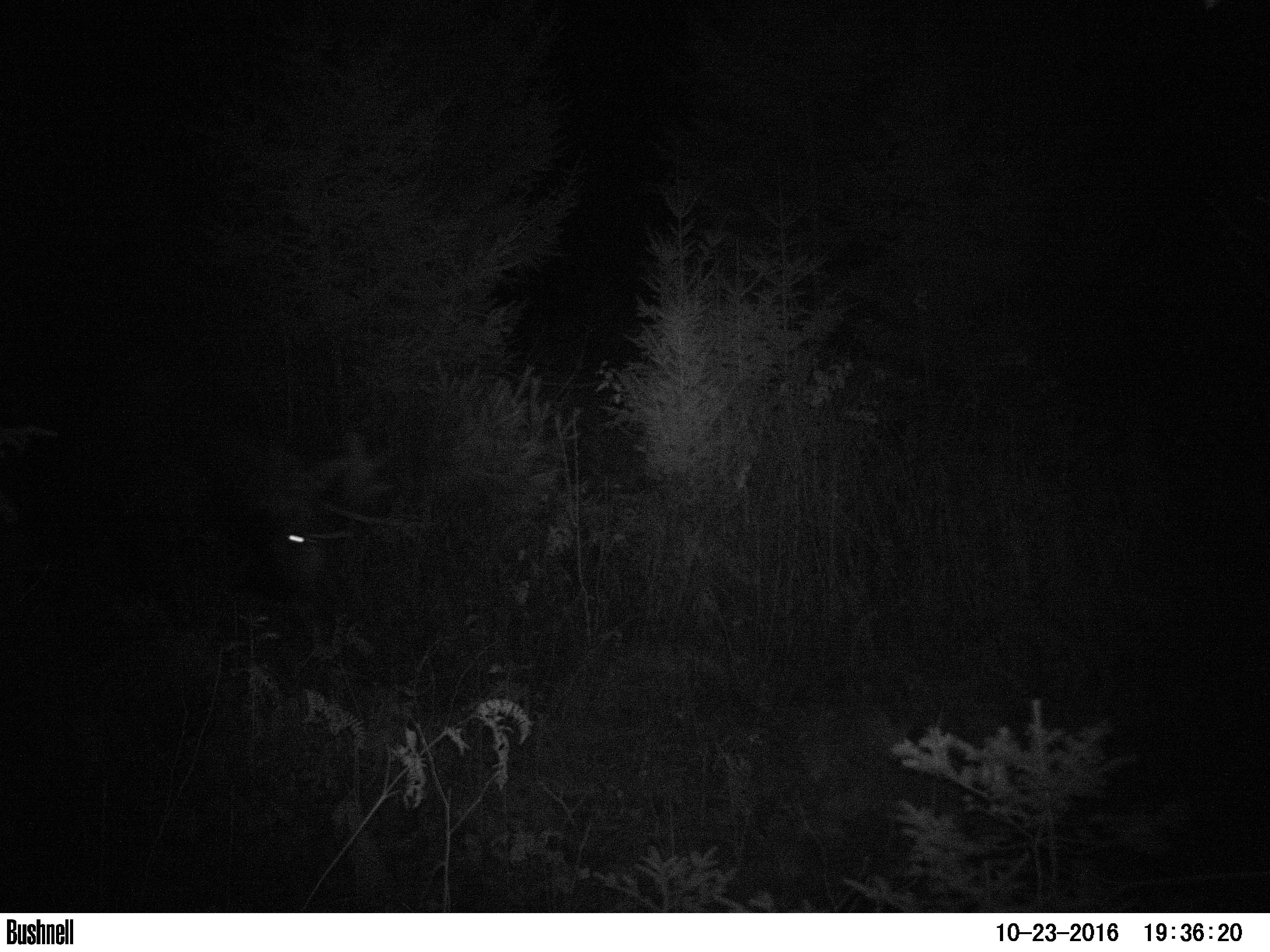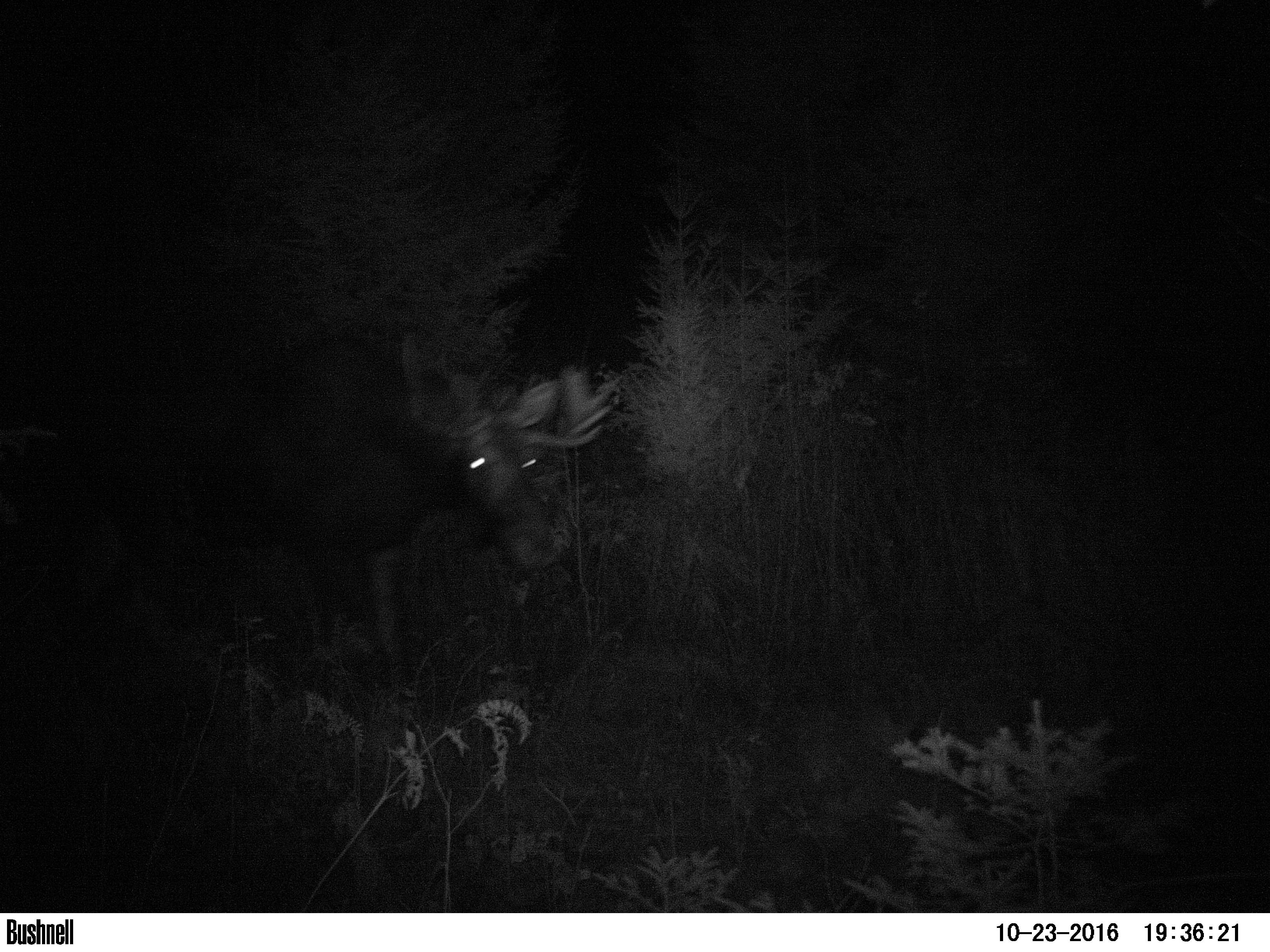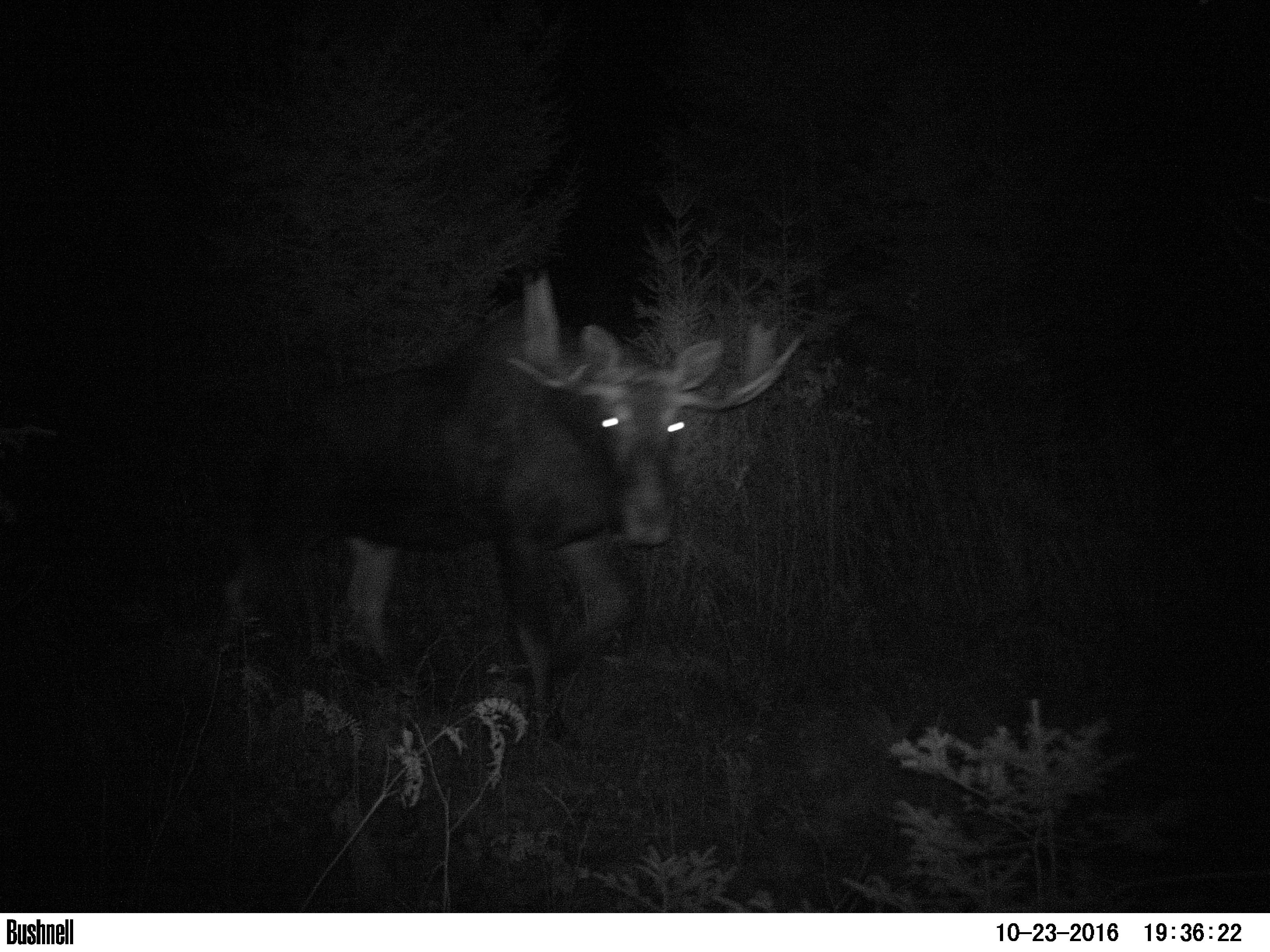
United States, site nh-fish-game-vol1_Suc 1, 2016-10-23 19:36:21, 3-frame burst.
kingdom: Animalia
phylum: Chordata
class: Mammalia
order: Artiodactyla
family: Cervidae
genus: Alces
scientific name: Alces alces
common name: moose